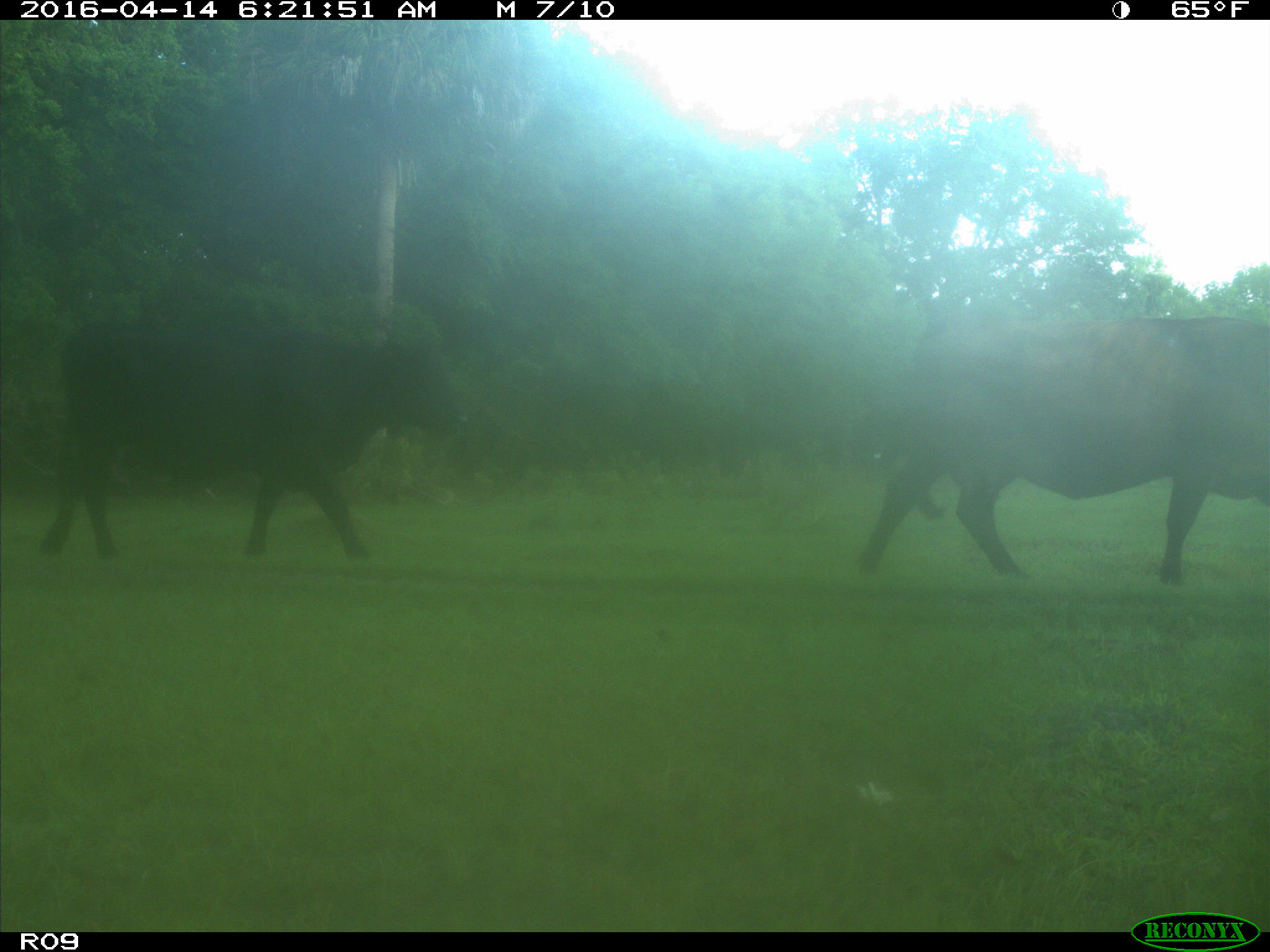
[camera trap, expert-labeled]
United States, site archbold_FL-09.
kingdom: Animalia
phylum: Chordata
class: Mammalia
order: Artiodactyla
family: Bovidae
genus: Bos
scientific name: Bos taurus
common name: domestic cow